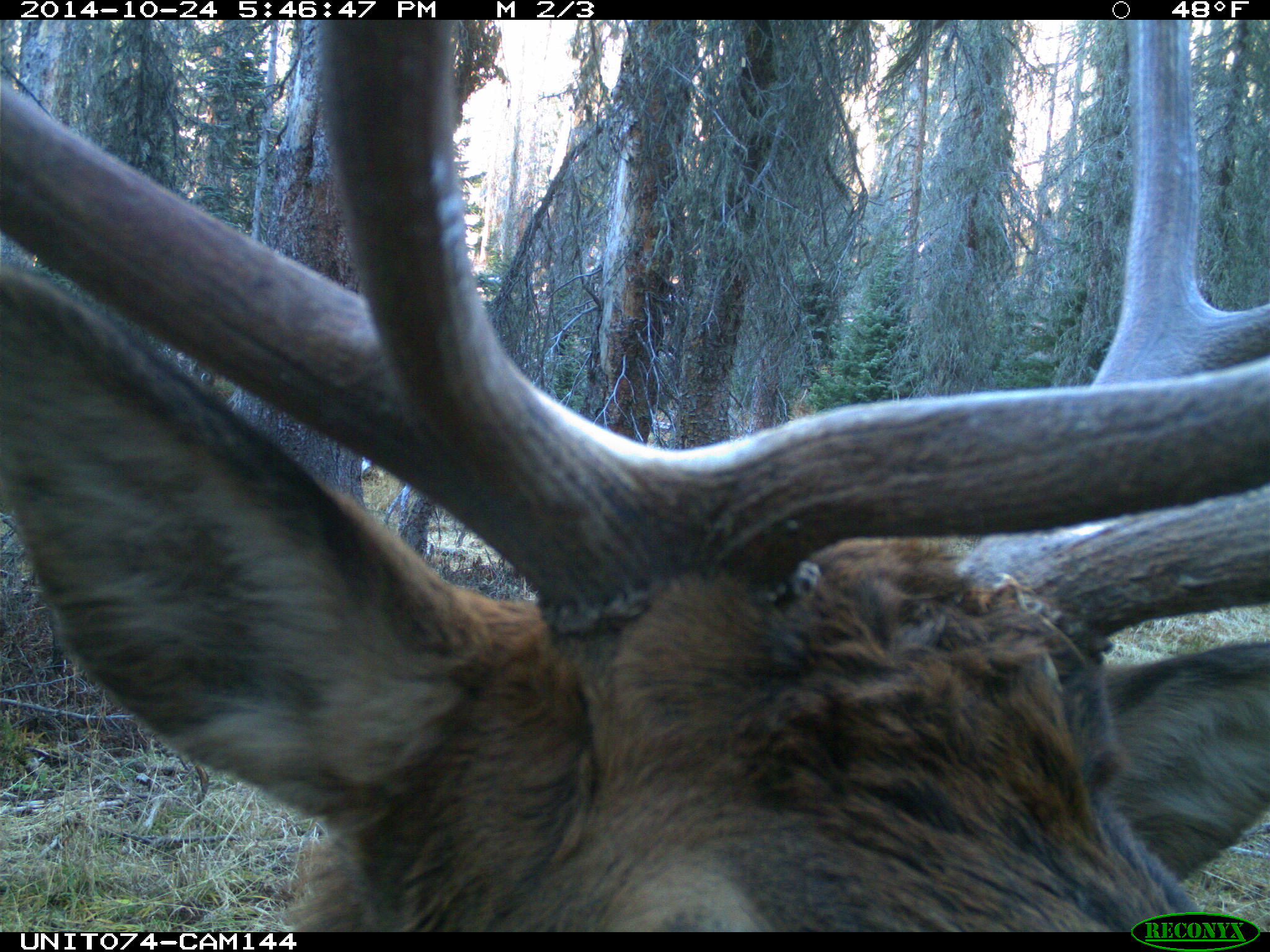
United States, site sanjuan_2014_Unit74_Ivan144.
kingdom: Animalia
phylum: Chordata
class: Mammalia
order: Artiodactyla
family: Cervidae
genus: Cervus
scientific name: Cervus elaphus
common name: red deer